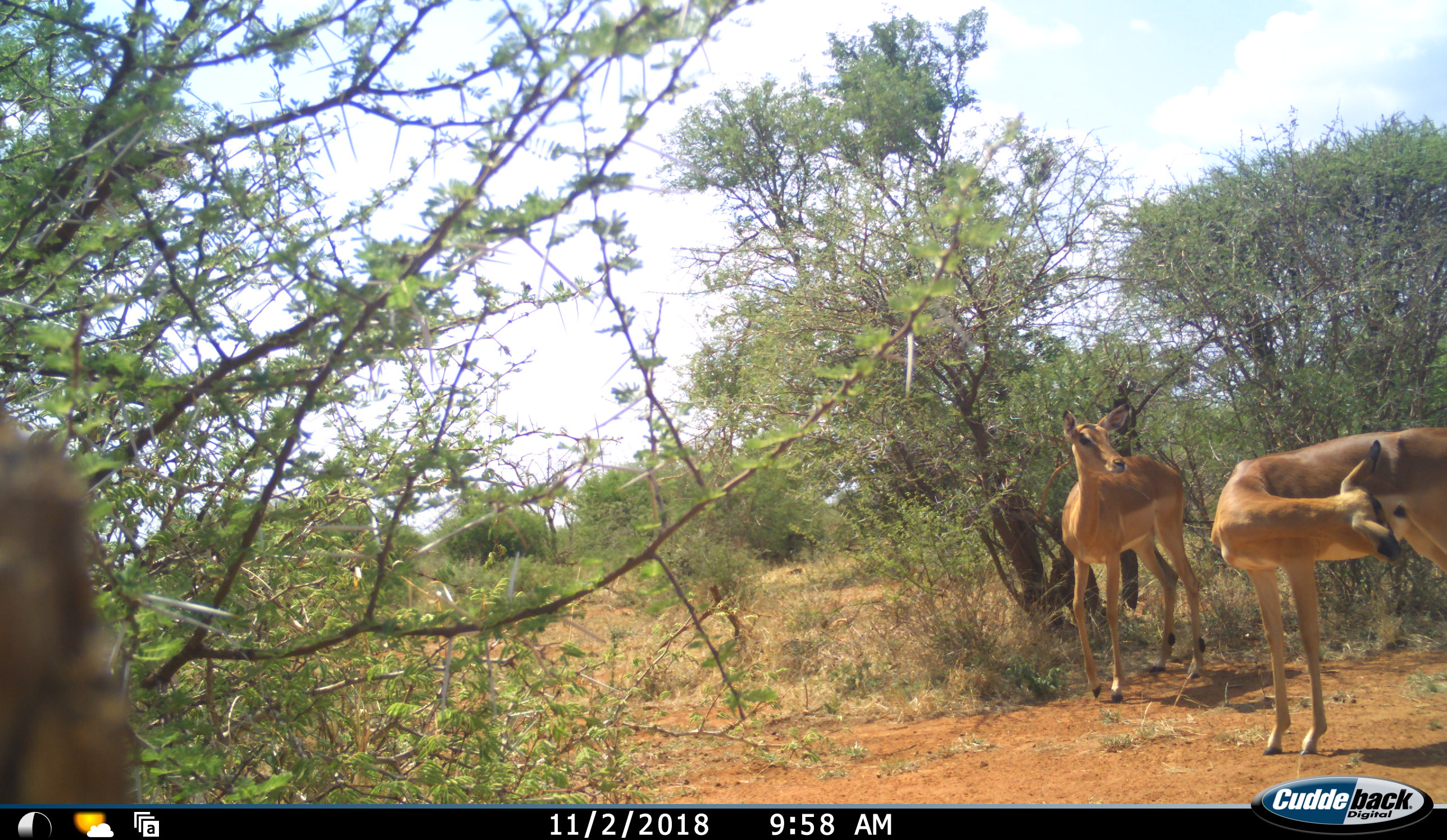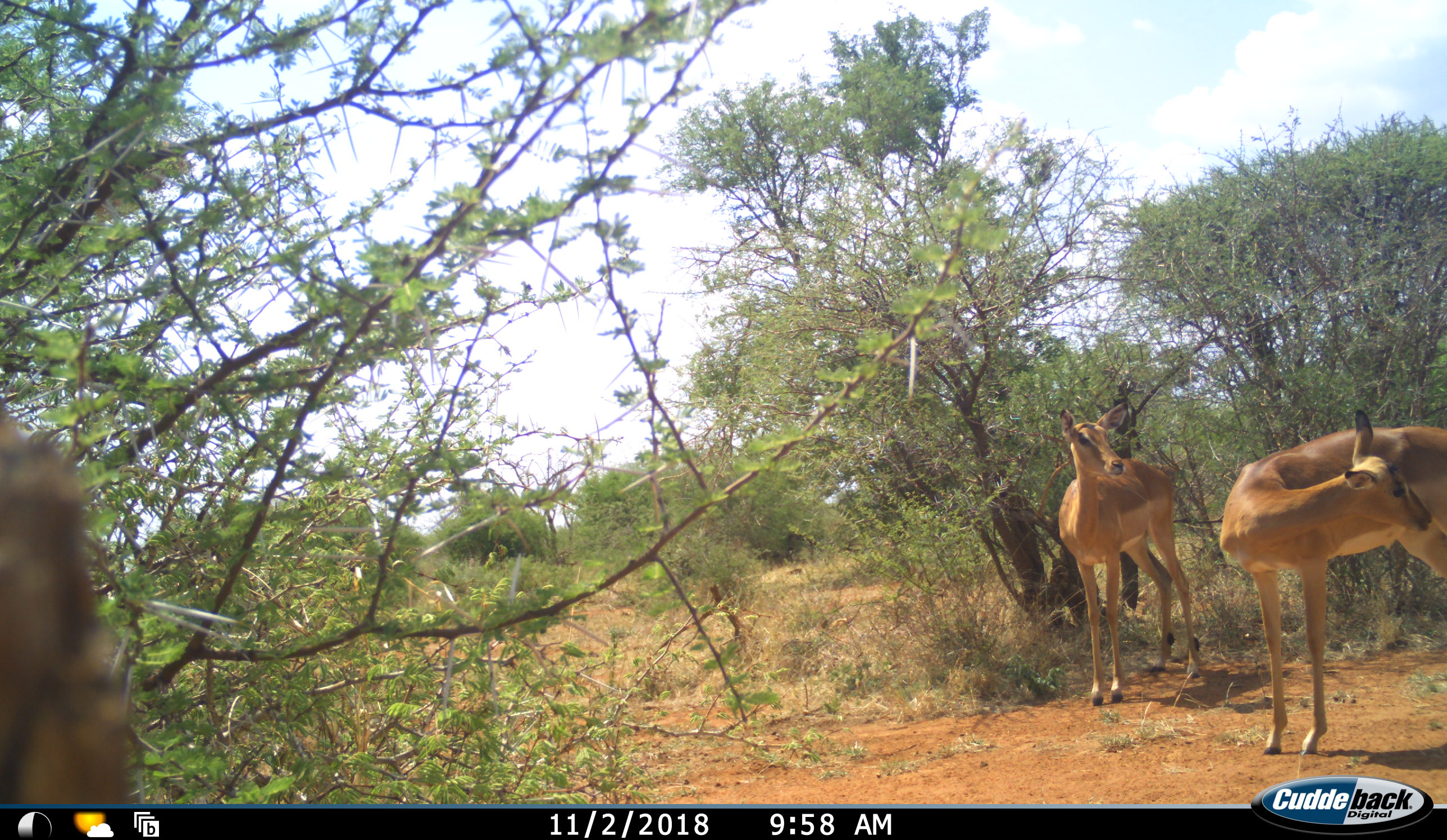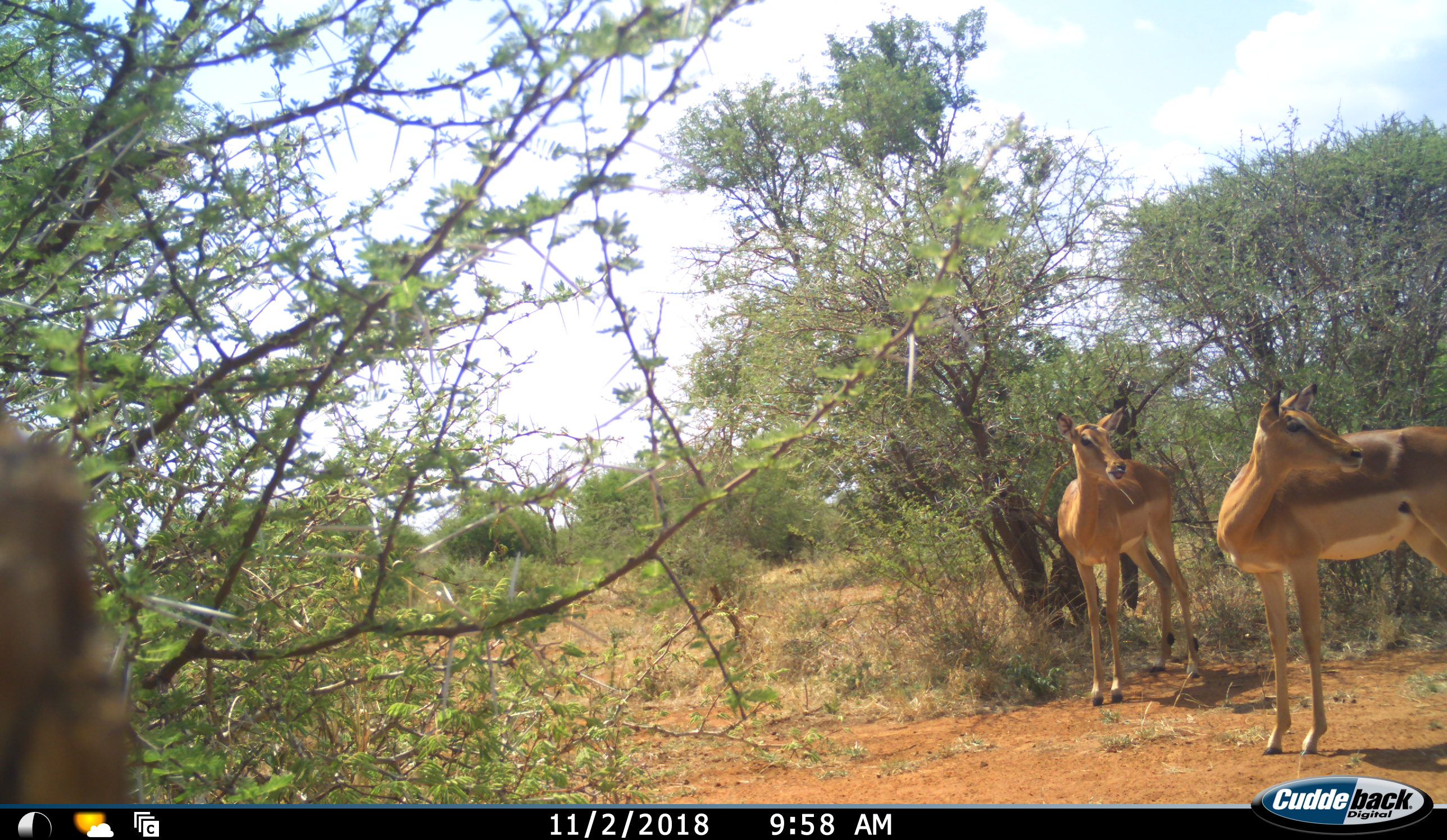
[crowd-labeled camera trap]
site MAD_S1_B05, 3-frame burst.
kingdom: Animalia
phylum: Chordata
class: Mammalia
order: Artiodactyla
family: Bovidae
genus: Aepyceros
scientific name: Aepyceros melampus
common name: impala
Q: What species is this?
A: Impala (Aepyceros melampus).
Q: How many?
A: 2.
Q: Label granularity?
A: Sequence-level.